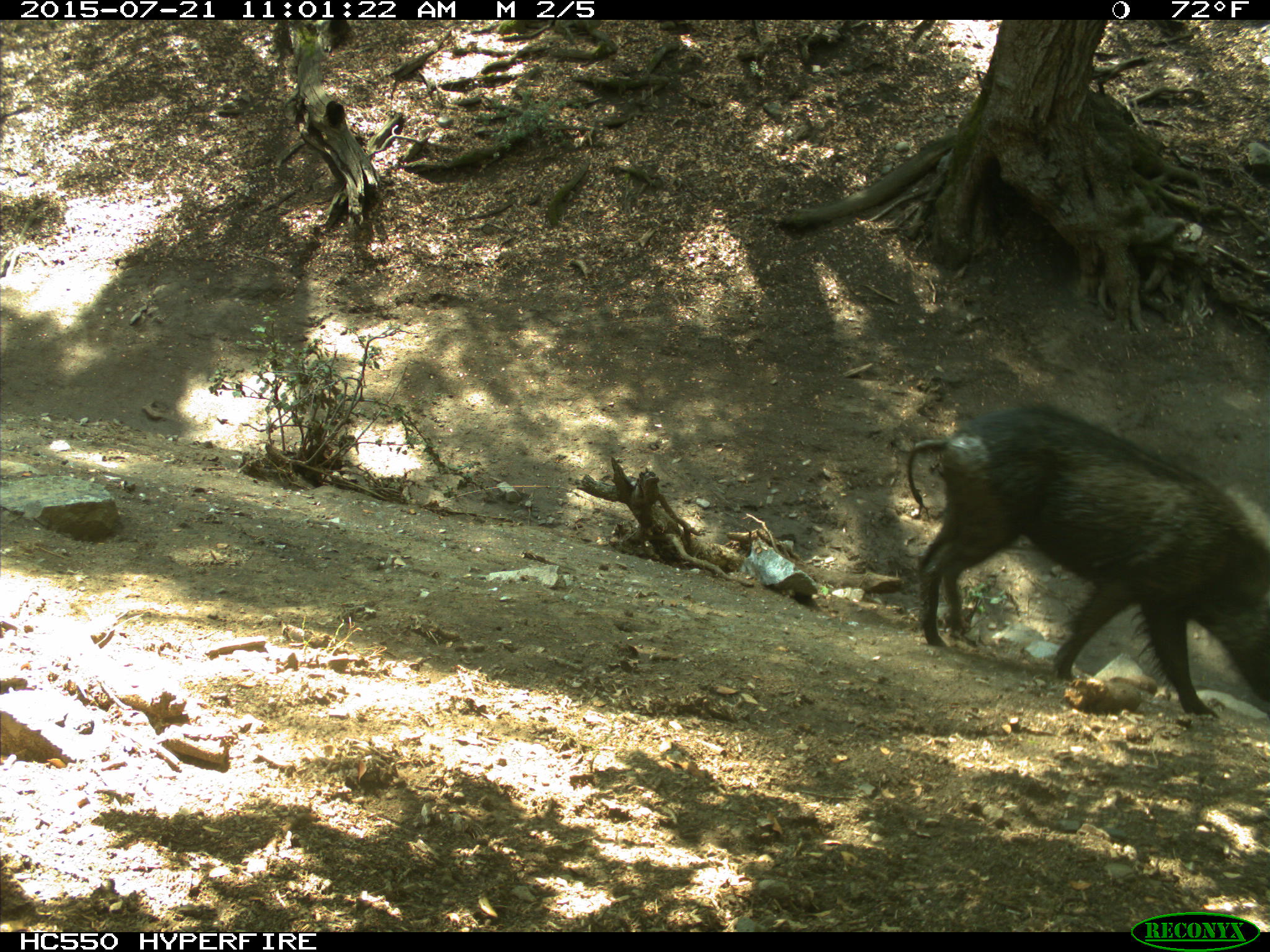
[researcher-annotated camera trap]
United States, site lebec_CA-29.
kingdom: Animalia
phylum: Chordata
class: Mammalia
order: Artiodactyla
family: Suidae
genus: Sus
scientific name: Sus scrofa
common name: wild boar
Sus scrofa (wild boar).